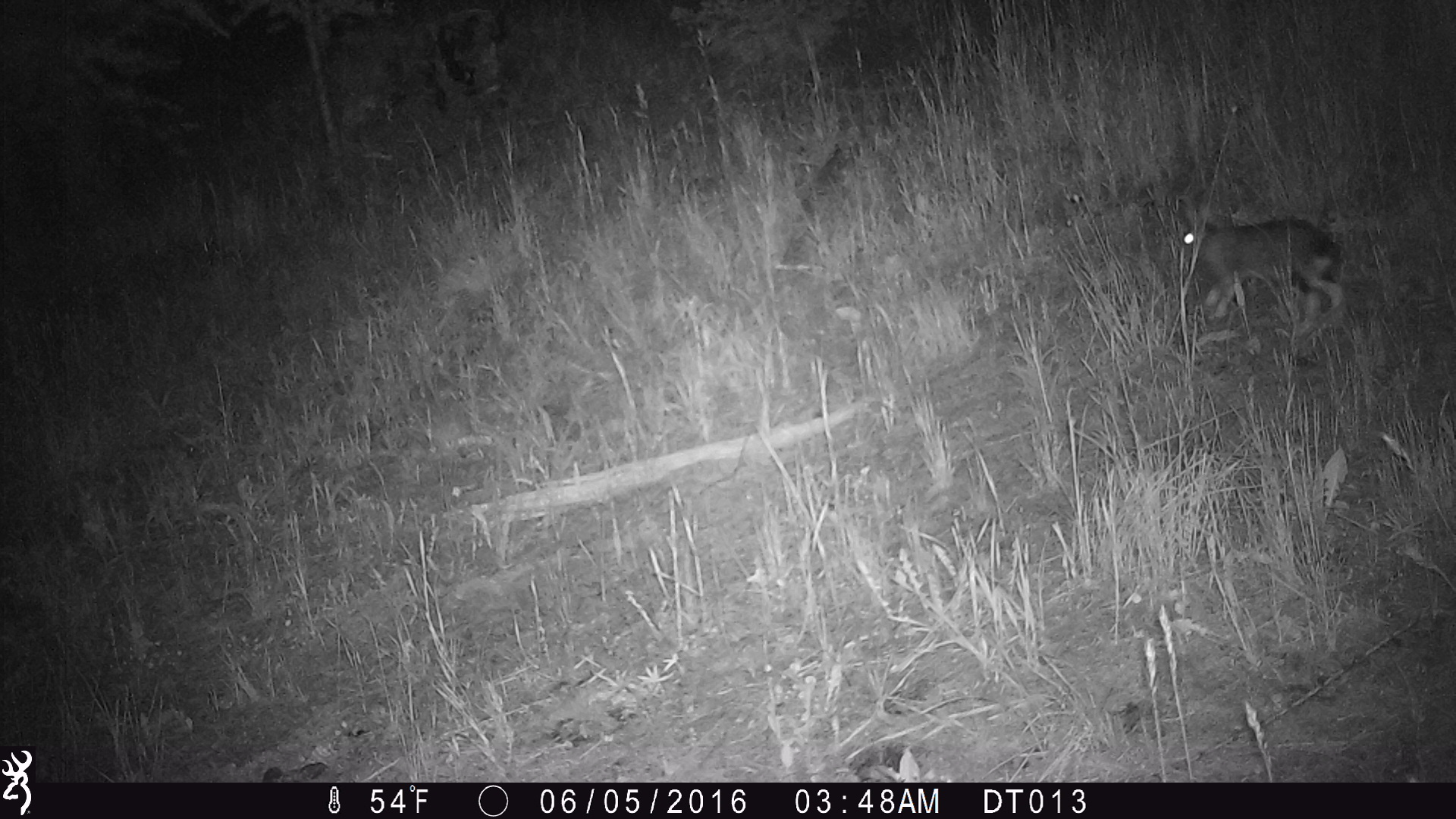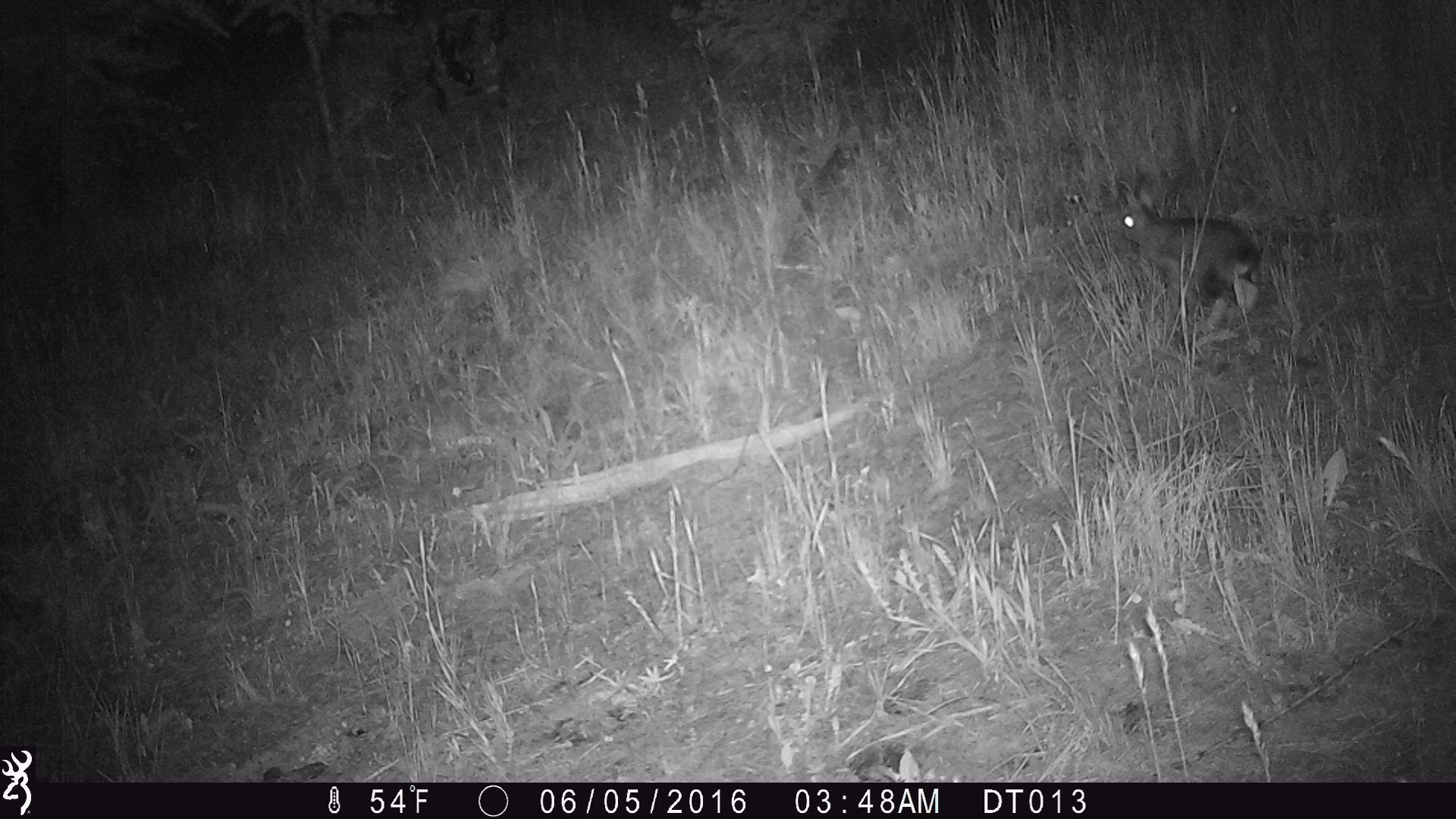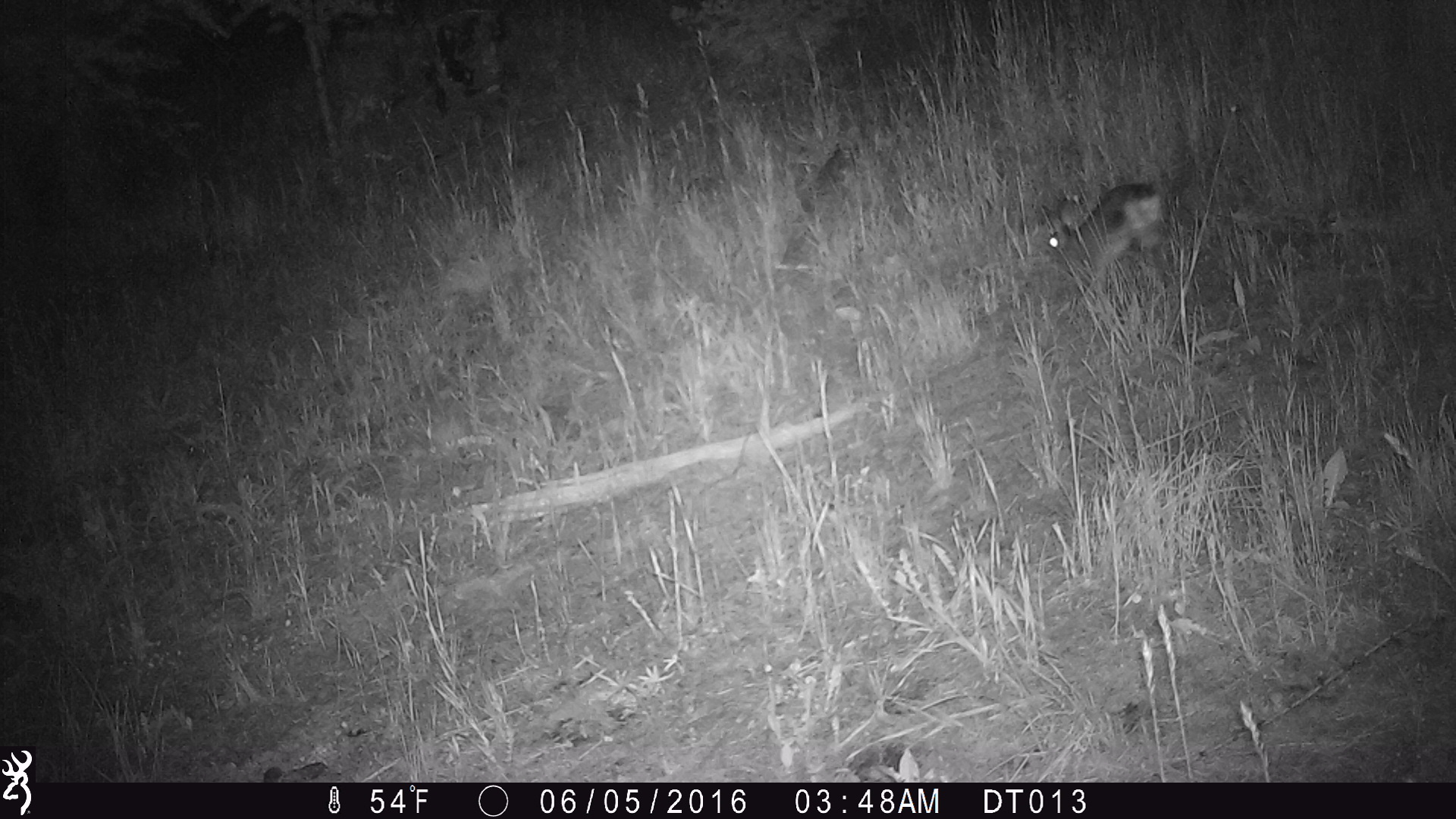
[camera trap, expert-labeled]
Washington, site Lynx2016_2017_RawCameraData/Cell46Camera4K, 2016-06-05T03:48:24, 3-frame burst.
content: unidentified animal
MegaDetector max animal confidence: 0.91